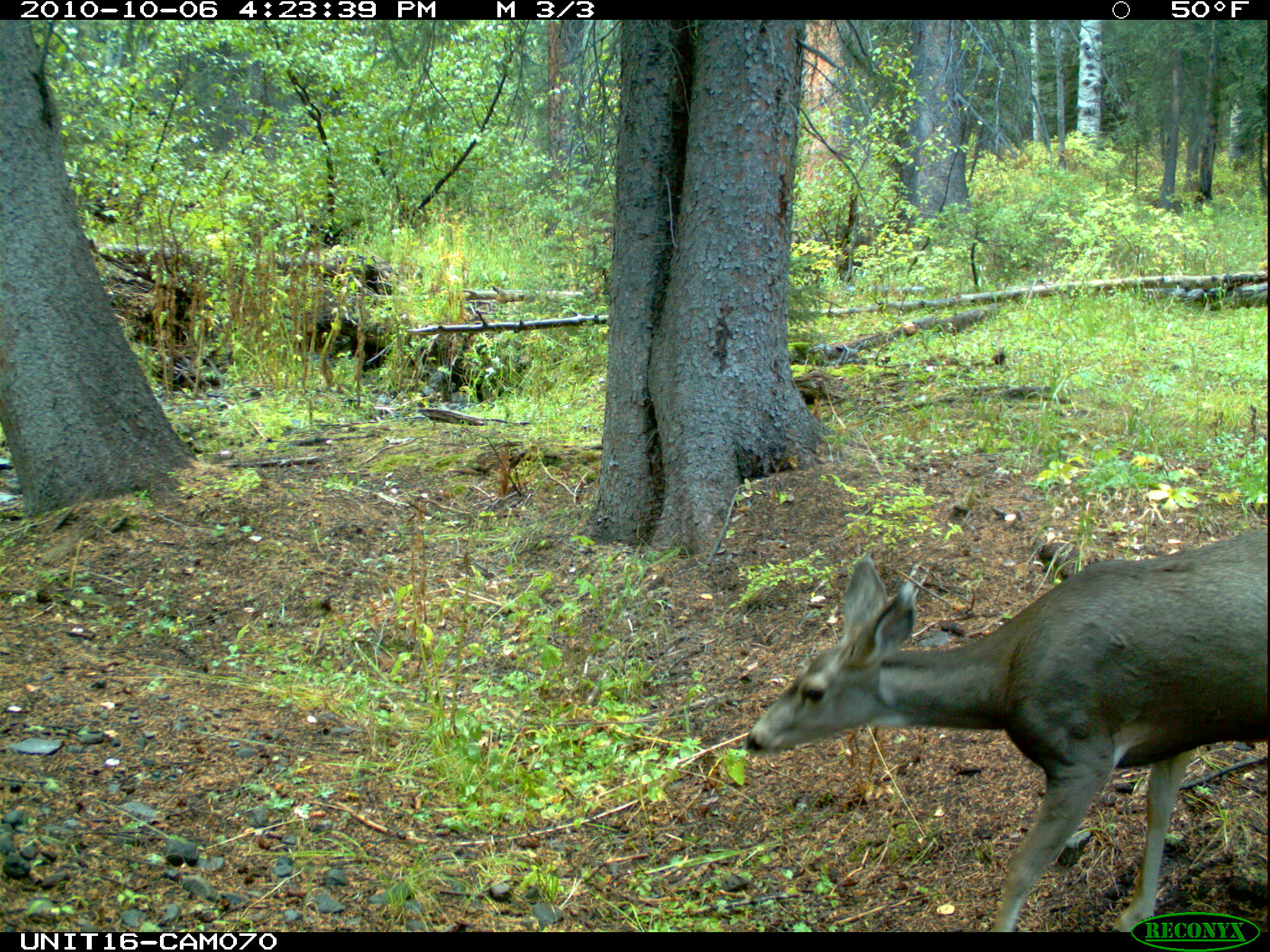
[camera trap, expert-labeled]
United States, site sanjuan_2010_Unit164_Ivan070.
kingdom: Animalia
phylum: Chordata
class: Mammalia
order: Artiodactyla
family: Cervidae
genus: Odocoileus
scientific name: Odocoileus hemionus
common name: mule deer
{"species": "Odocoileus hemionus (mule deer)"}